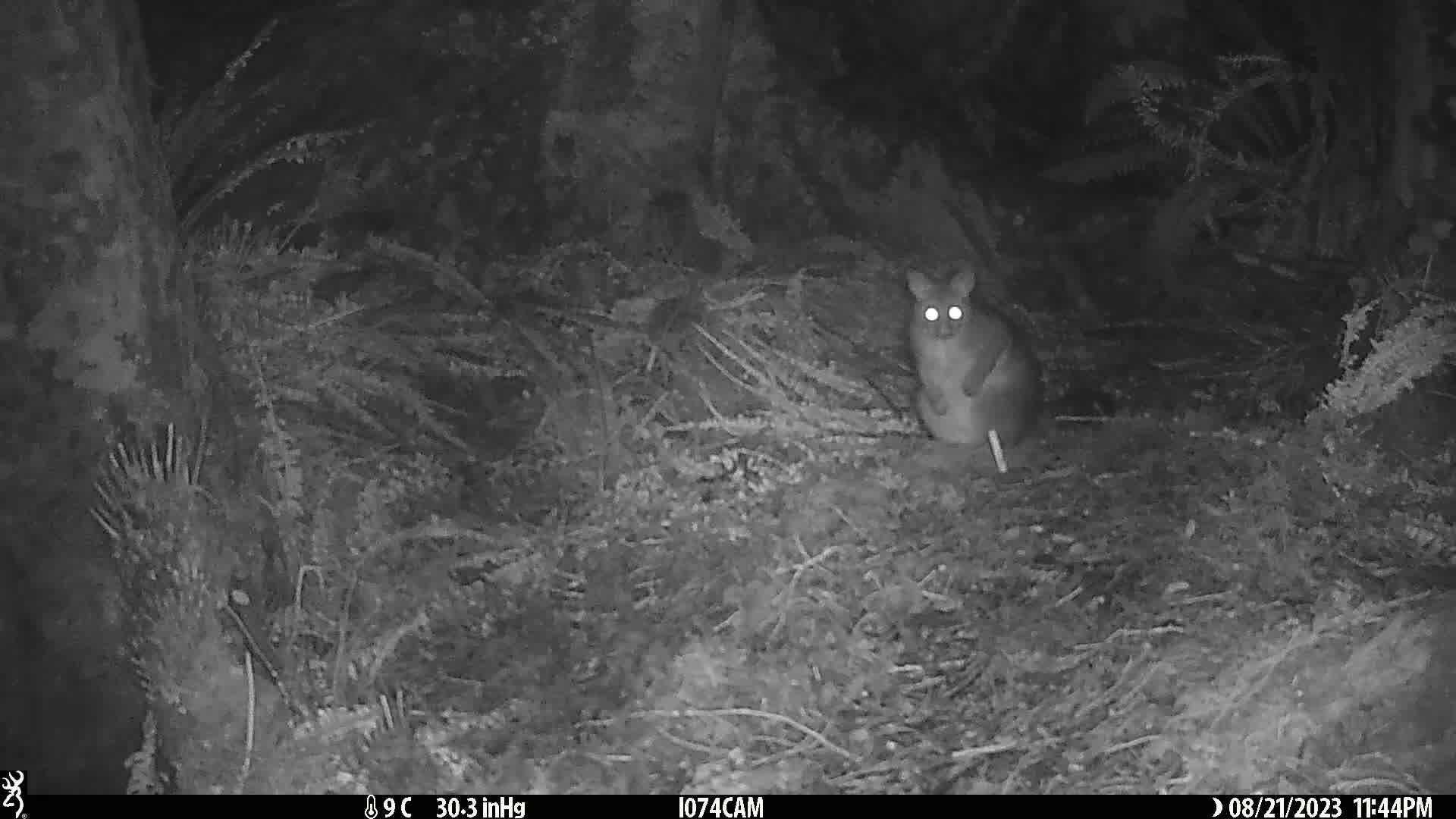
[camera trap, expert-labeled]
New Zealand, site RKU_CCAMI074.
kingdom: Animalia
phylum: Chordata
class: Mammalia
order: Diprotodontia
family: Phalangeridae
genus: Trichosurus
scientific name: Trichosurus vulpecula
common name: common brushtail possum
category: possum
Possum (common brushtail possum) (Trichosurus vulpecula).